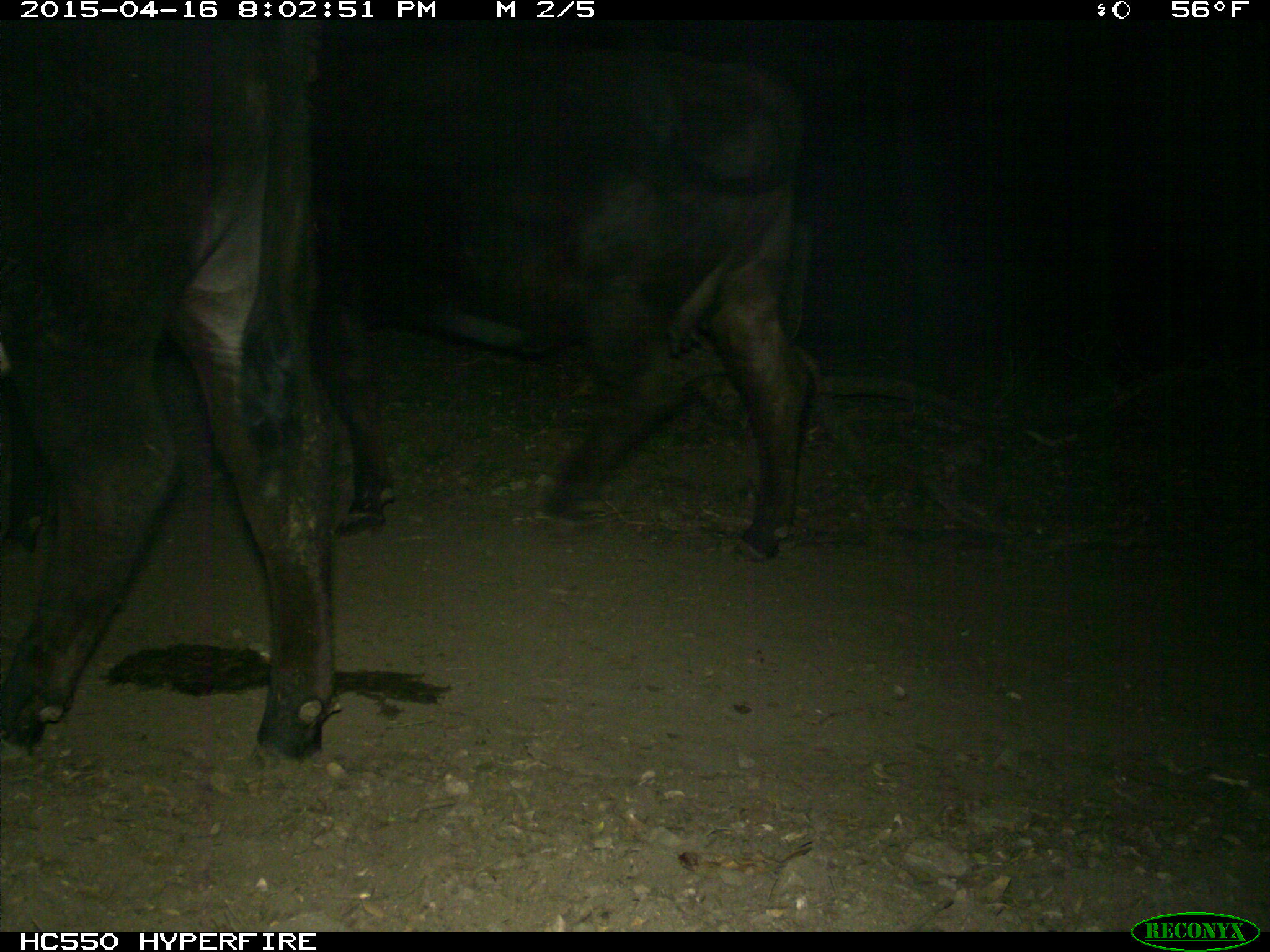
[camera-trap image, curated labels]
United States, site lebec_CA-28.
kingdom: Animalia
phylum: Chordata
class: Mammalia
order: Artiodactyla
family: Bovidae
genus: Bos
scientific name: Bos taurus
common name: domestic cow